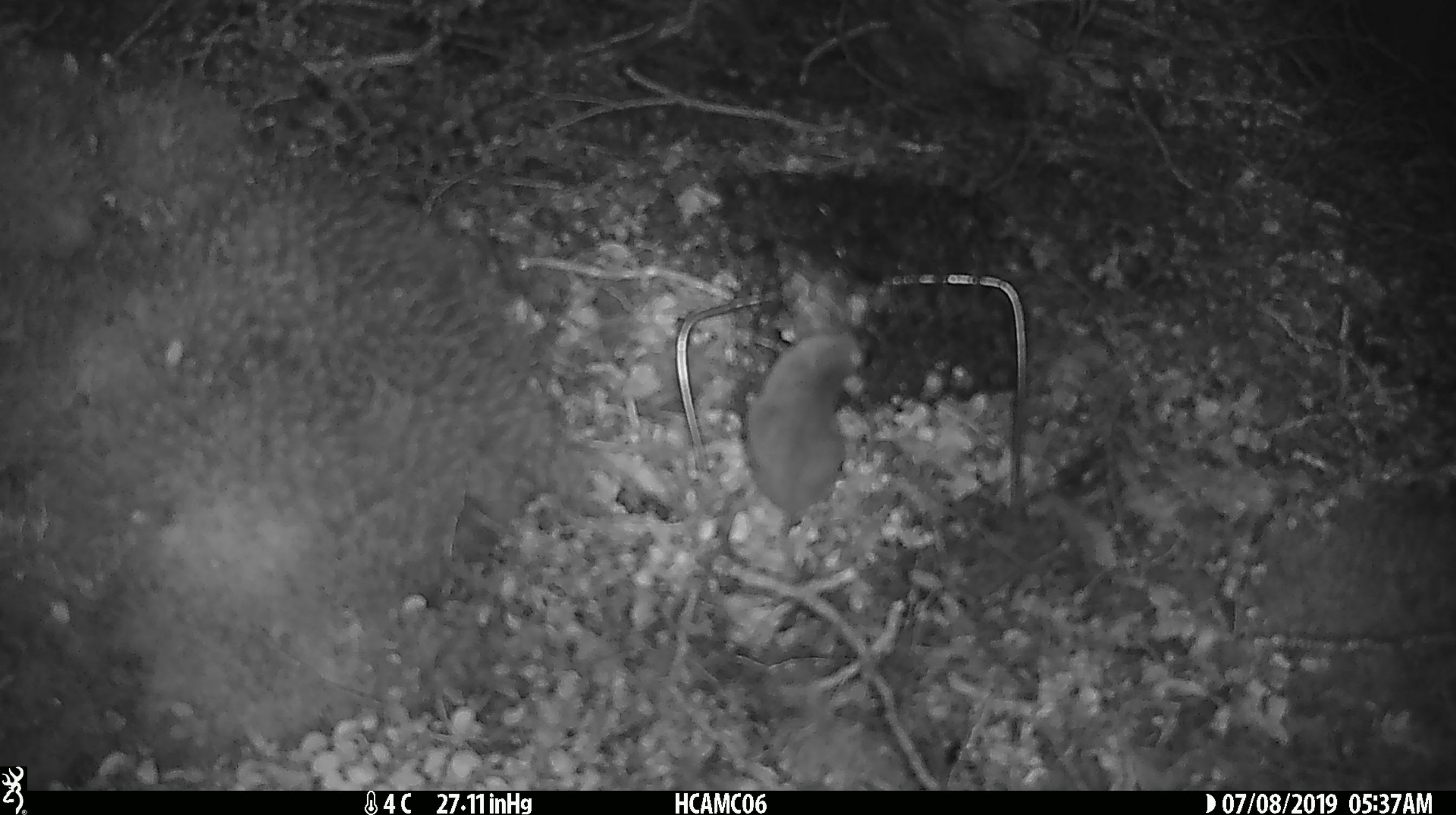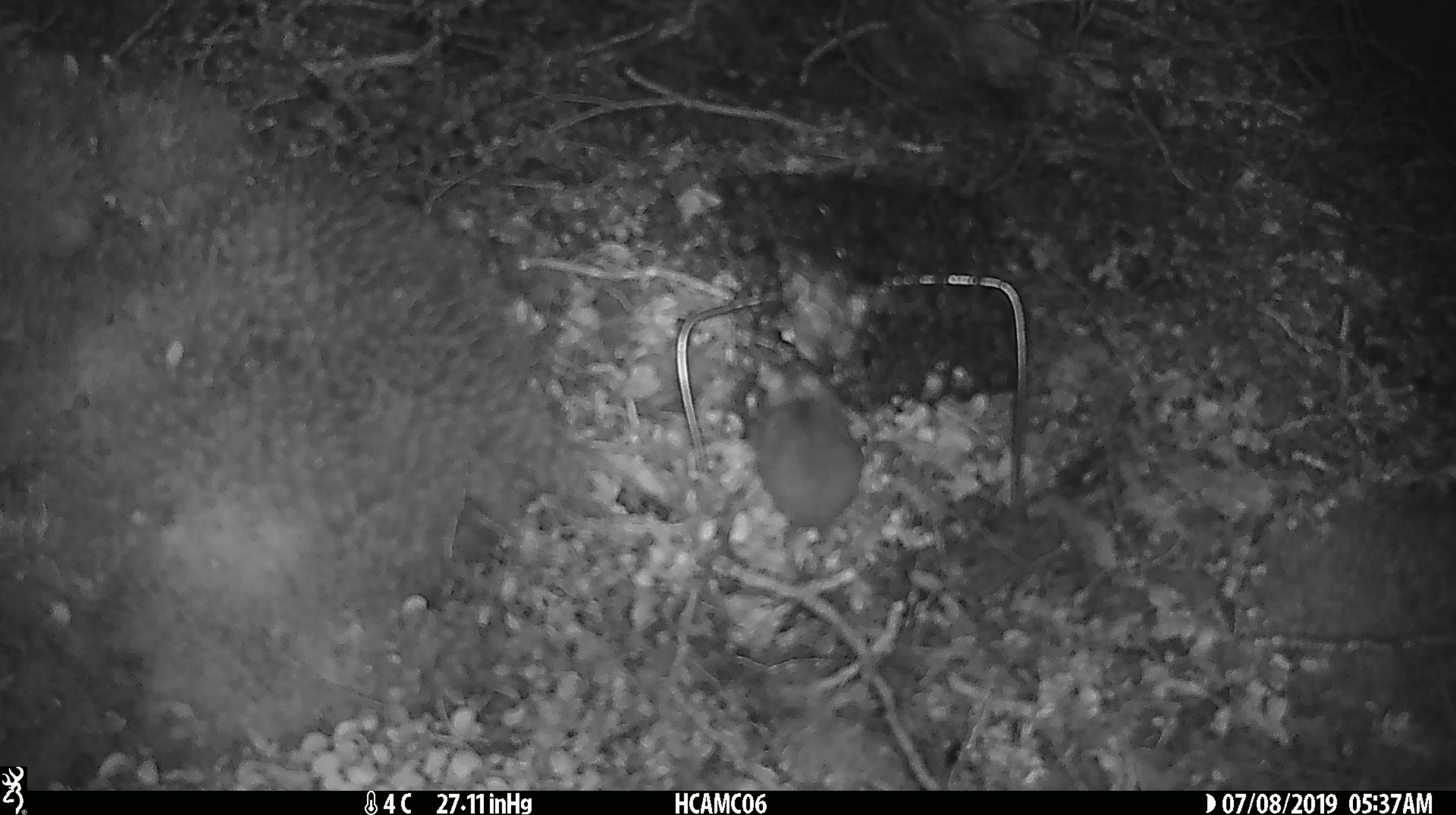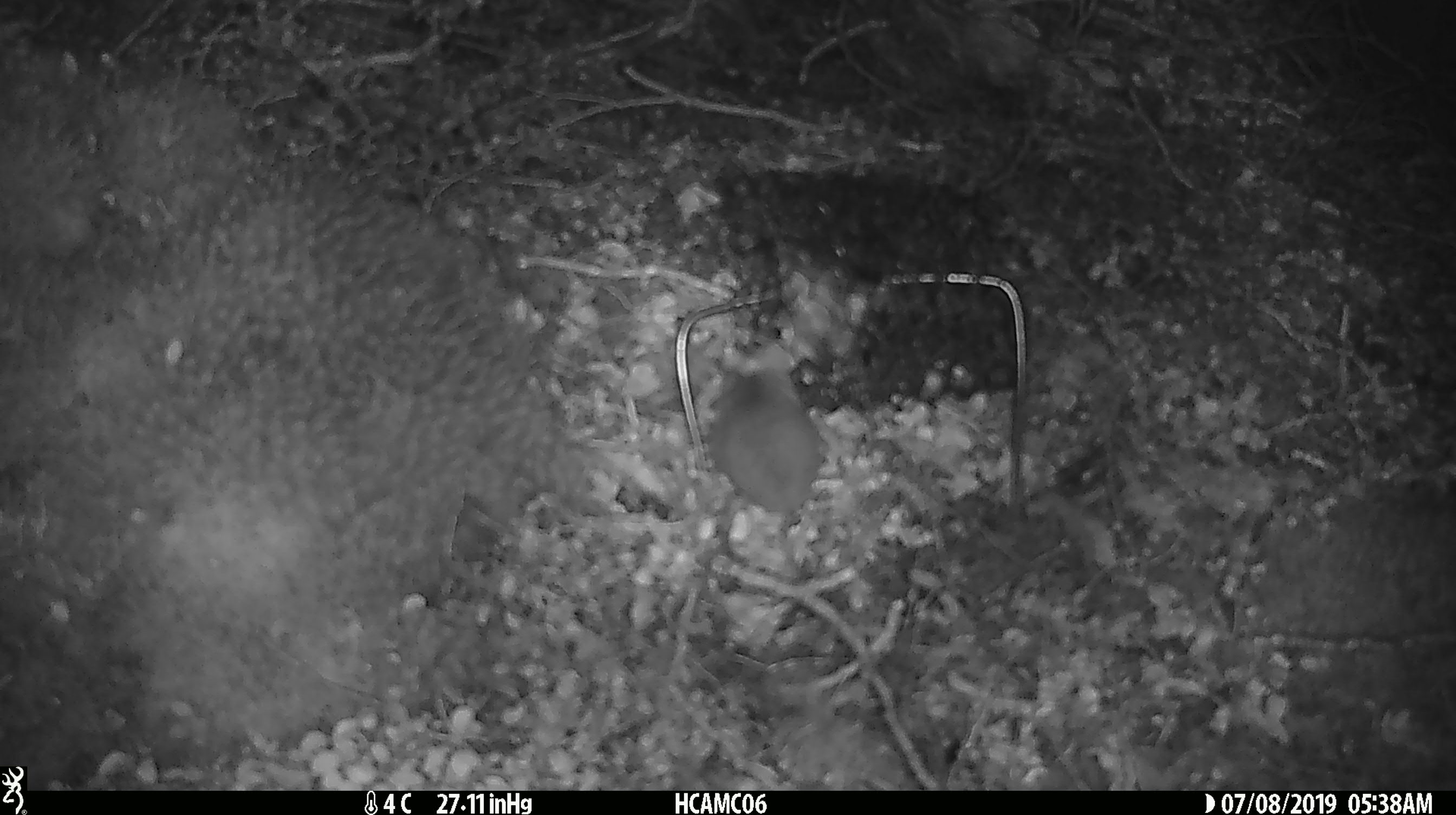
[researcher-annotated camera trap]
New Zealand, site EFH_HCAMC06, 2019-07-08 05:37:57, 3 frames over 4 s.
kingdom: Animalia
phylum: Chordata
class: Mammalia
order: Rodentia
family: Muridae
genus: Mus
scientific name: Mus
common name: mouse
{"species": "mouse (Mus)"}